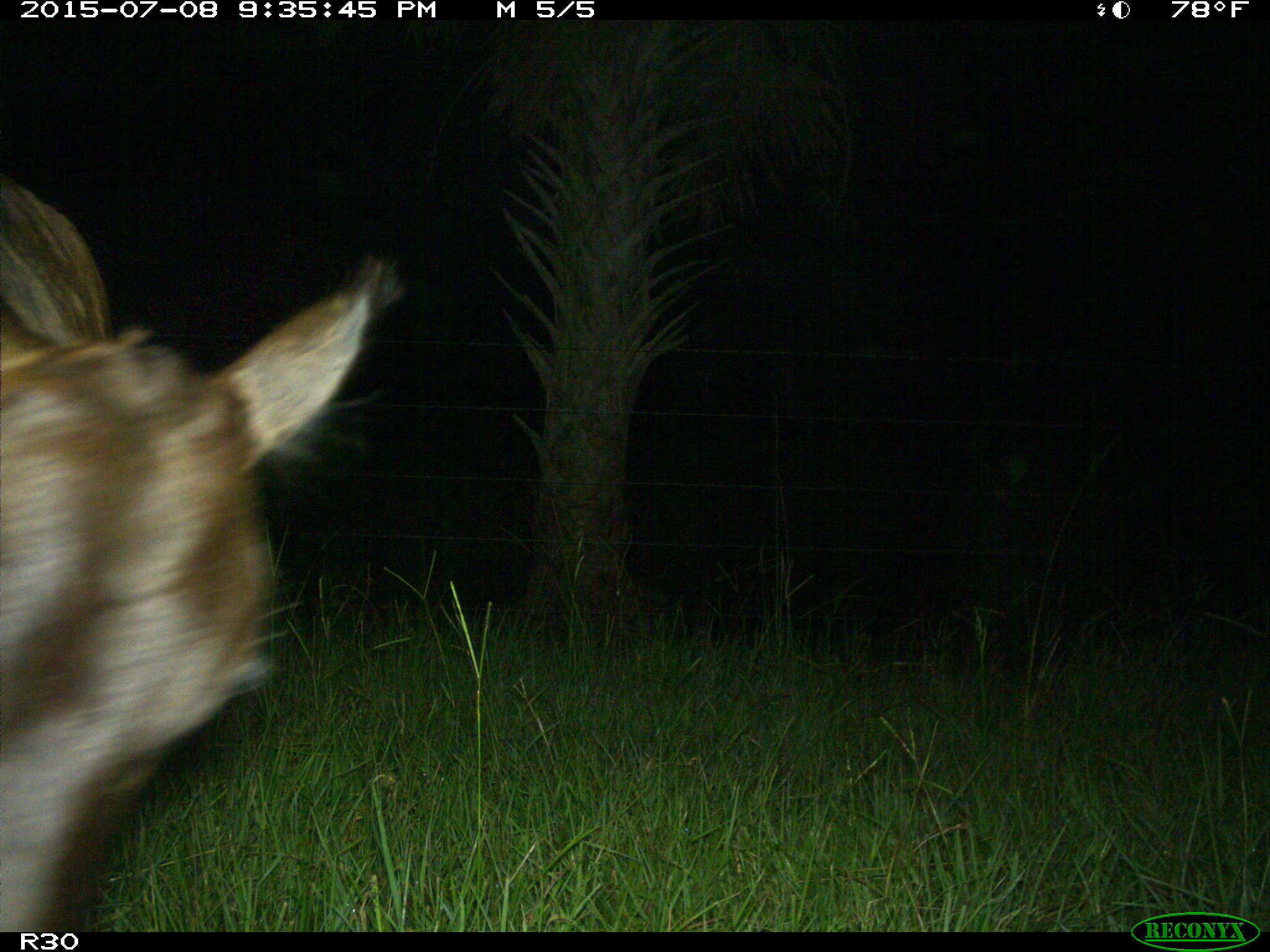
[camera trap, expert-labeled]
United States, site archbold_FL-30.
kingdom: Animalia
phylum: Chordata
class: Mammalia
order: Artiodactyla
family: Bovidae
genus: Bos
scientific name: Bos taurus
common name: domestic cow